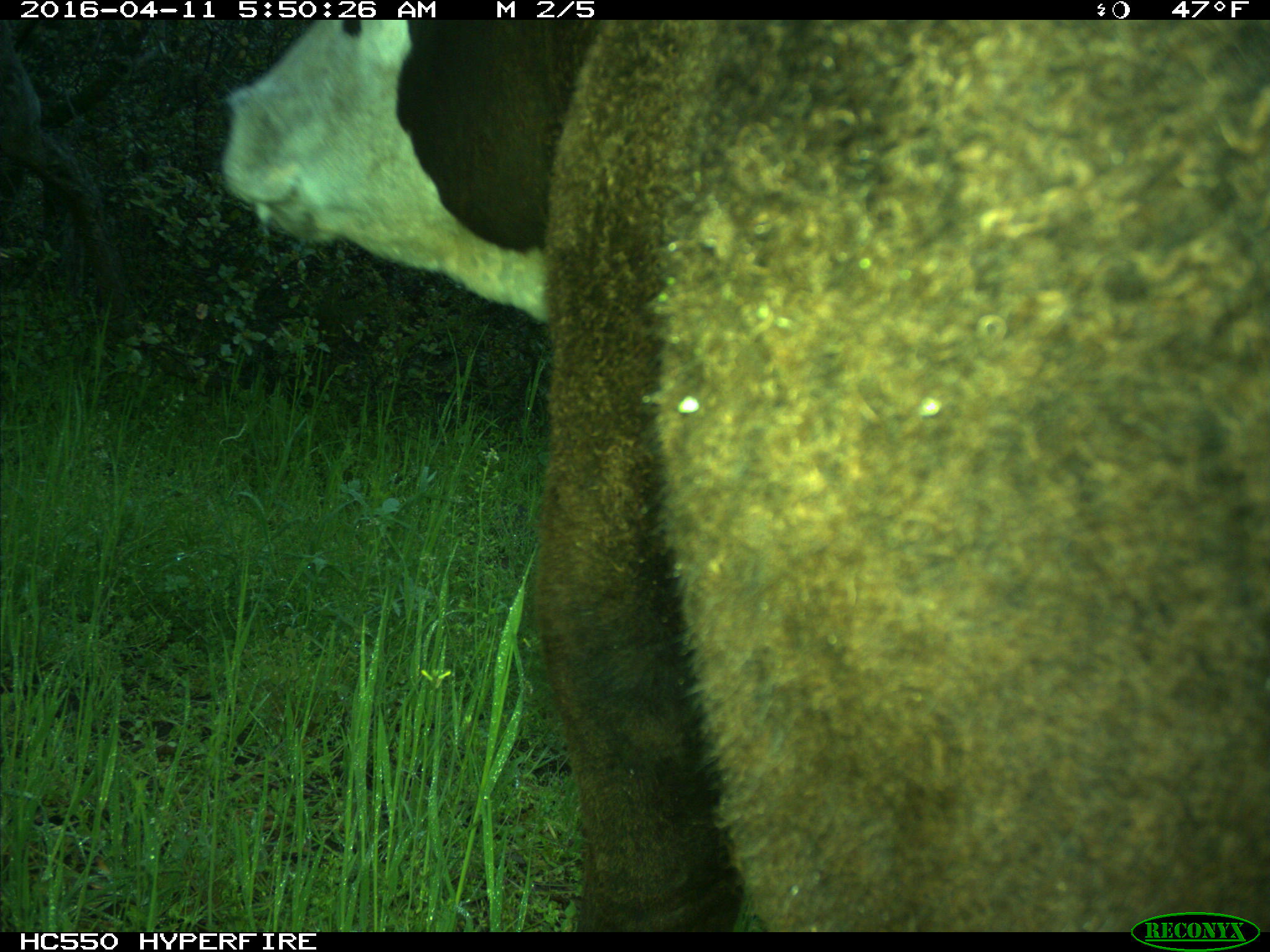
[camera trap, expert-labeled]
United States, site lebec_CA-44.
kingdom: Animalia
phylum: Chordata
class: Mammalia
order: Artiodactyla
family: Bovidae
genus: Bos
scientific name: Bos taurus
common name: domestic cow